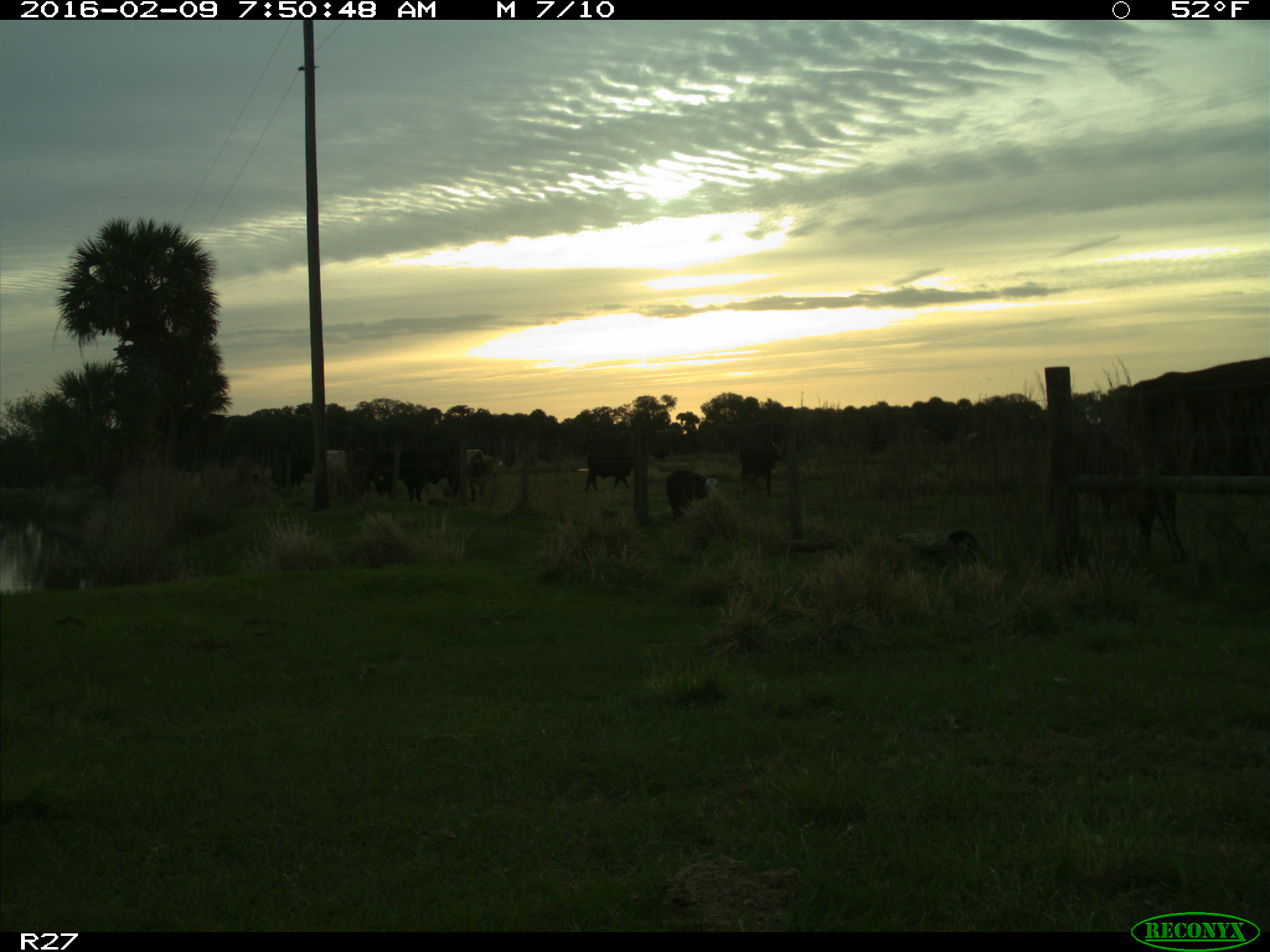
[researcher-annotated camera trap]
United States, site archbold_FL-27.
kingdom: Animalia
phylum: Chordata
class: Mammalia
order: Artiodactyla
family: Bovidae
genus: Bos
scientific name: Bos taurus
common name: domestic cow